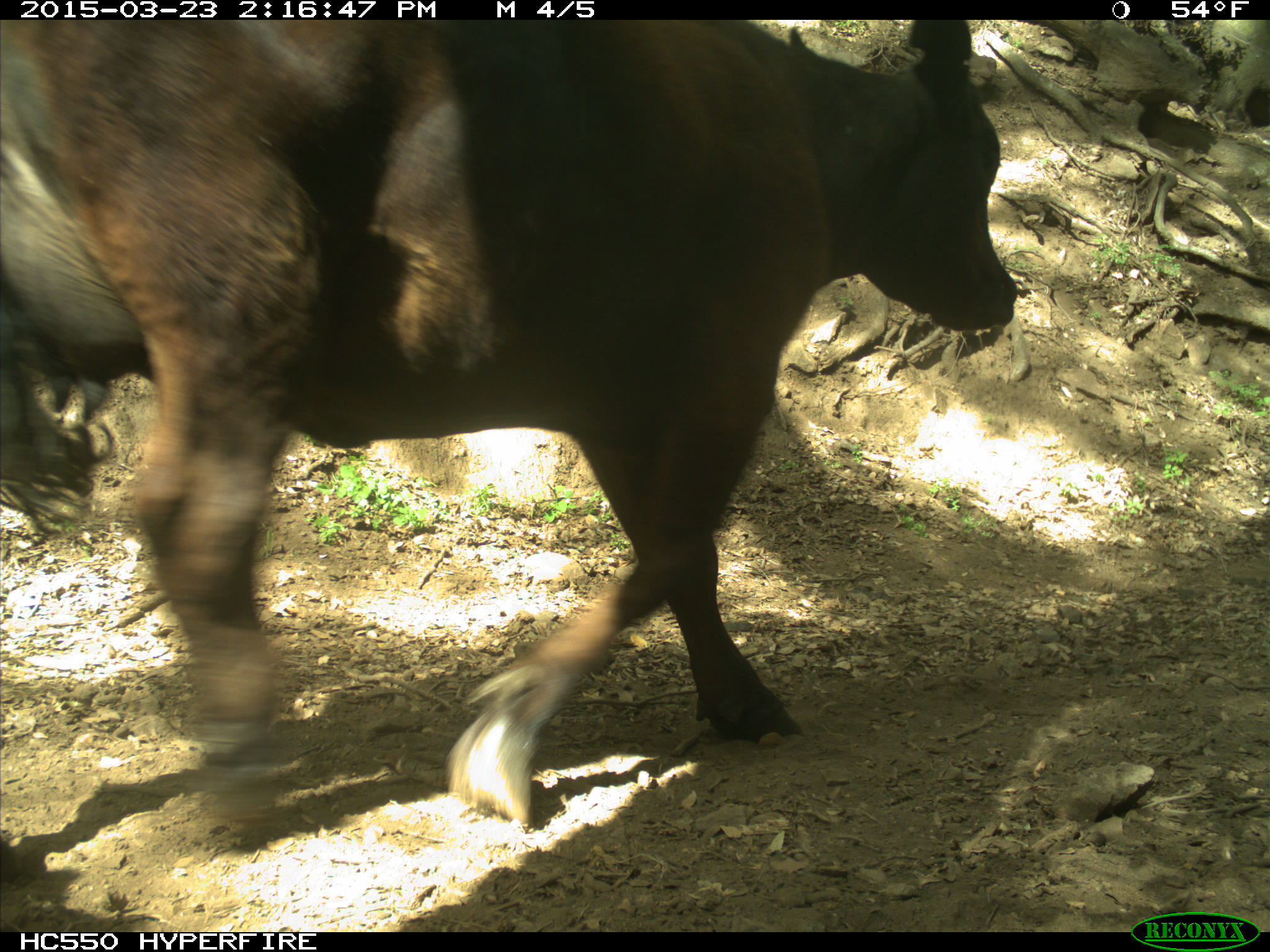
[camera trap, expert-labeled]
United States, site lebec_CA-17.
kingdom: Animalia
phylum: Chordata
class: Mammalia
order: Artiodactyla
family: Bovidae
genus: Bos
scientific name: Bos taurus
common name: domestic cow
Bos taurus (domestic cow).